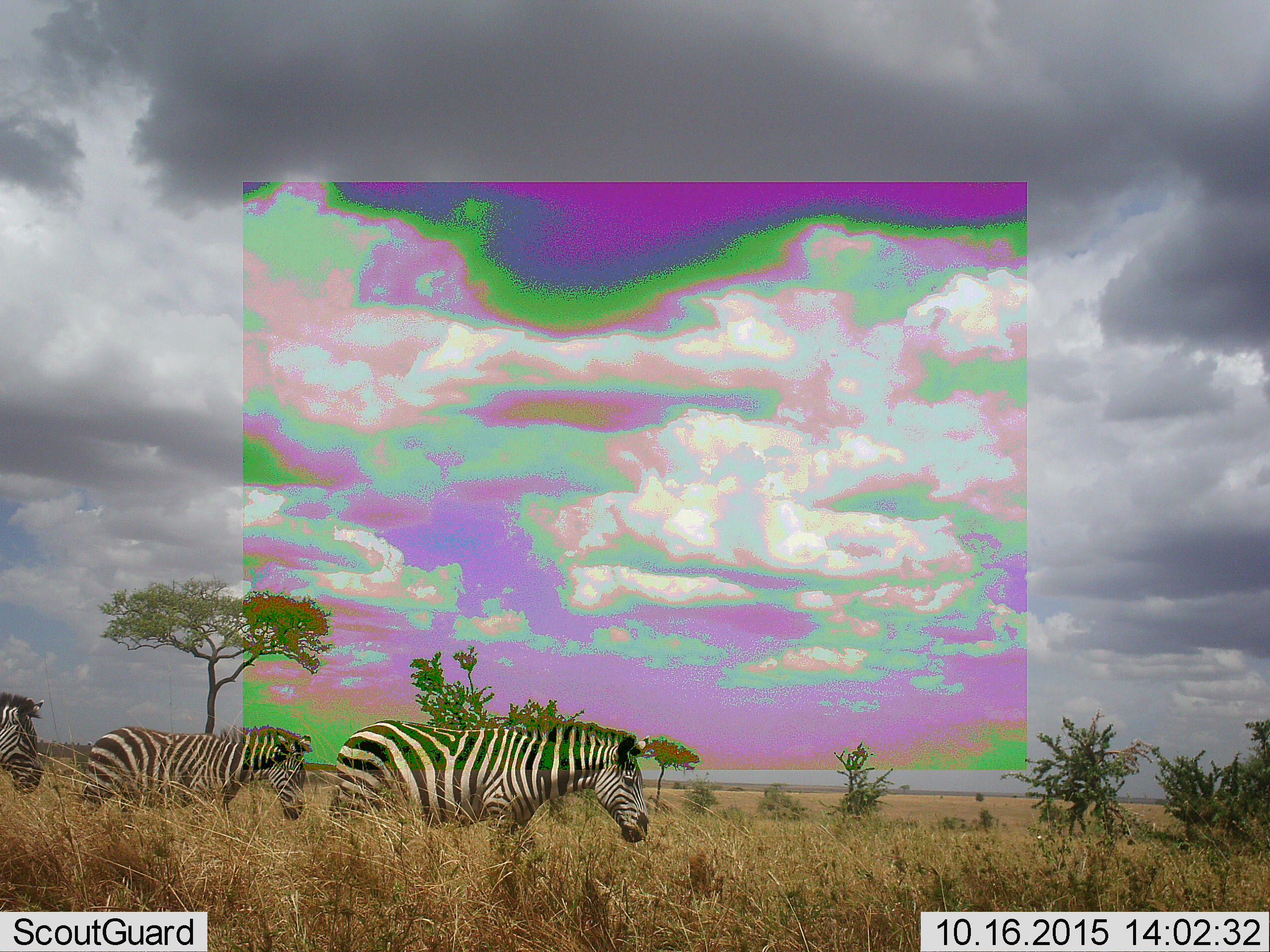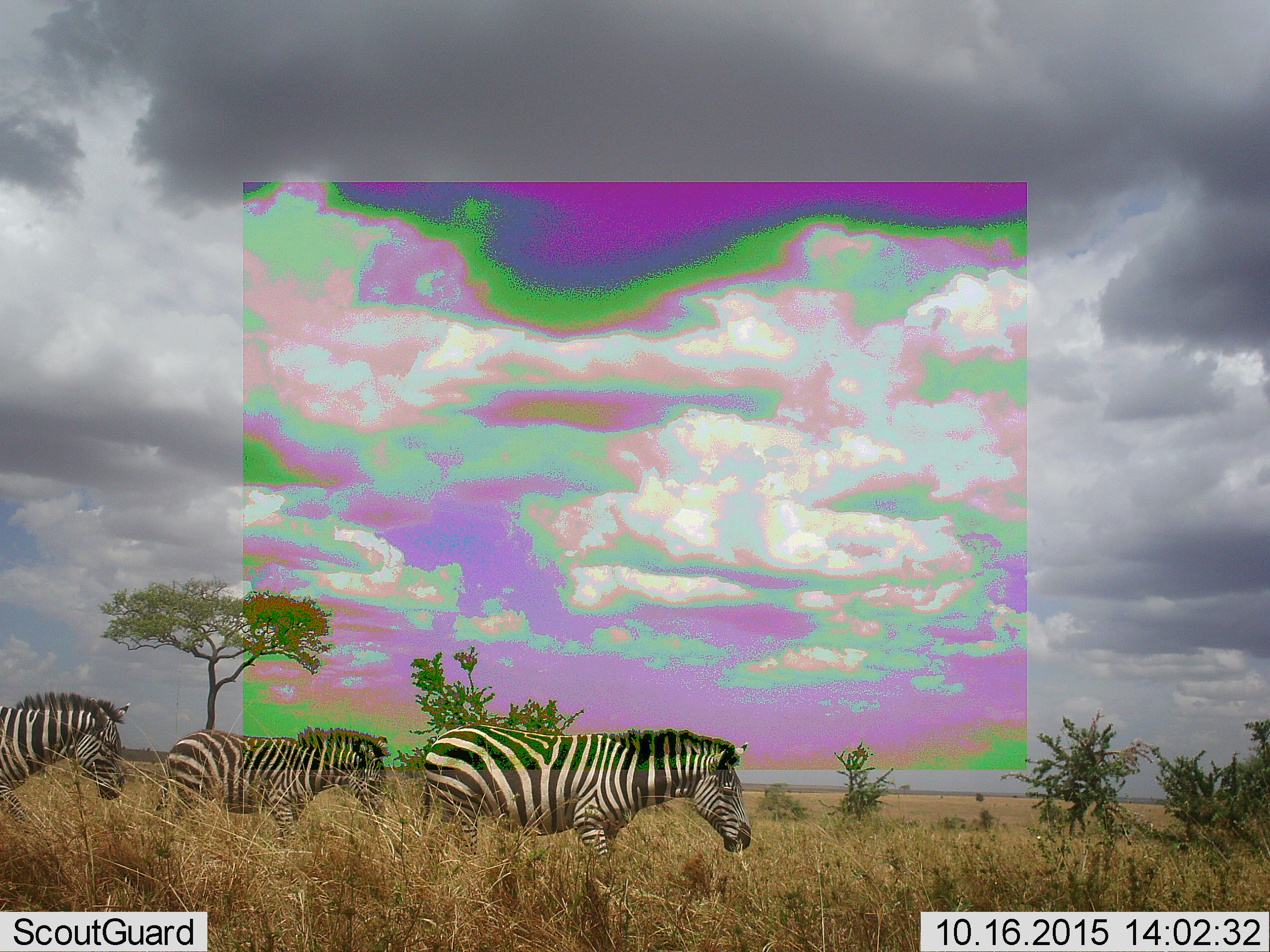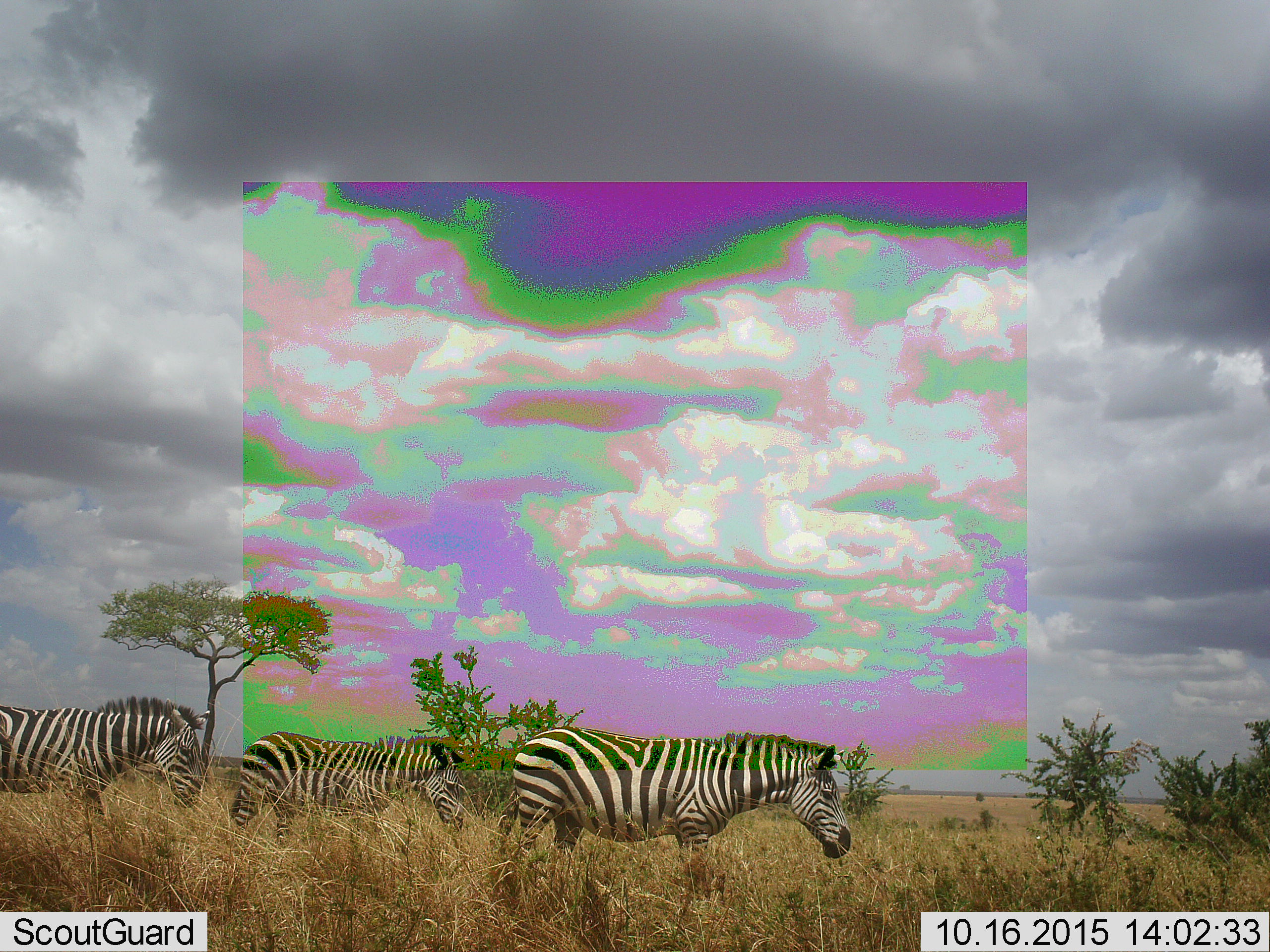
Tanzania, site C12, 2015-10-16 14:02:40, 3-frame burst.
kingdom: Animalia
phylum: Chordata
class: Mammalia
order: Perissodactyla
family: Equidae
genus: Equus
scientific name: Equus quagga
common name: plains zebra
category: zebra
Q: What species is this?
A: Zebra (plains zebra) (Equus quagga).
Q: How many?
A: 3.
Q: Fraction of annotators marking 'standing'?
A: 0%.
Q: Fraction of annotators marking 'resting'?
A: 0%.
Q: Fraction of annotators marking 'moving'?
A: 93%.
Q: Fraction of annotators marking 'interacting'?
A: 0%.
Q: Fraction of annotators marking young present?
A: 0%.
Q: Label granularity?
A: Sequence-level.